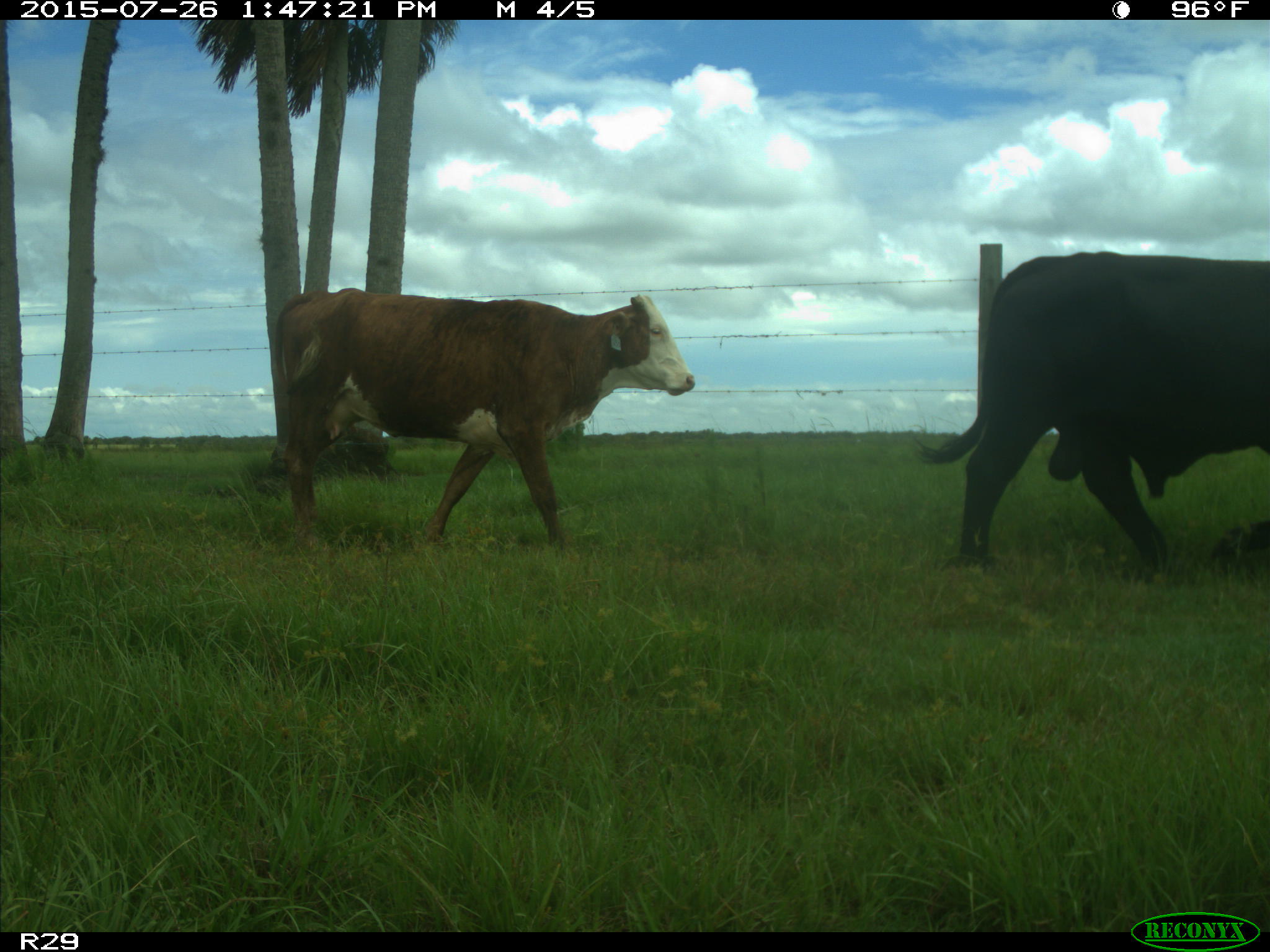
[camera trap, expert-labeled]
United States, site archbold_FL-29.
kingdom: Animalia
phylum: Chordata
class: Mammalia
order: Artiodactyla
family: Bovidae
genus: Bos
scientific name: Bos taurus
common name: domestic cow